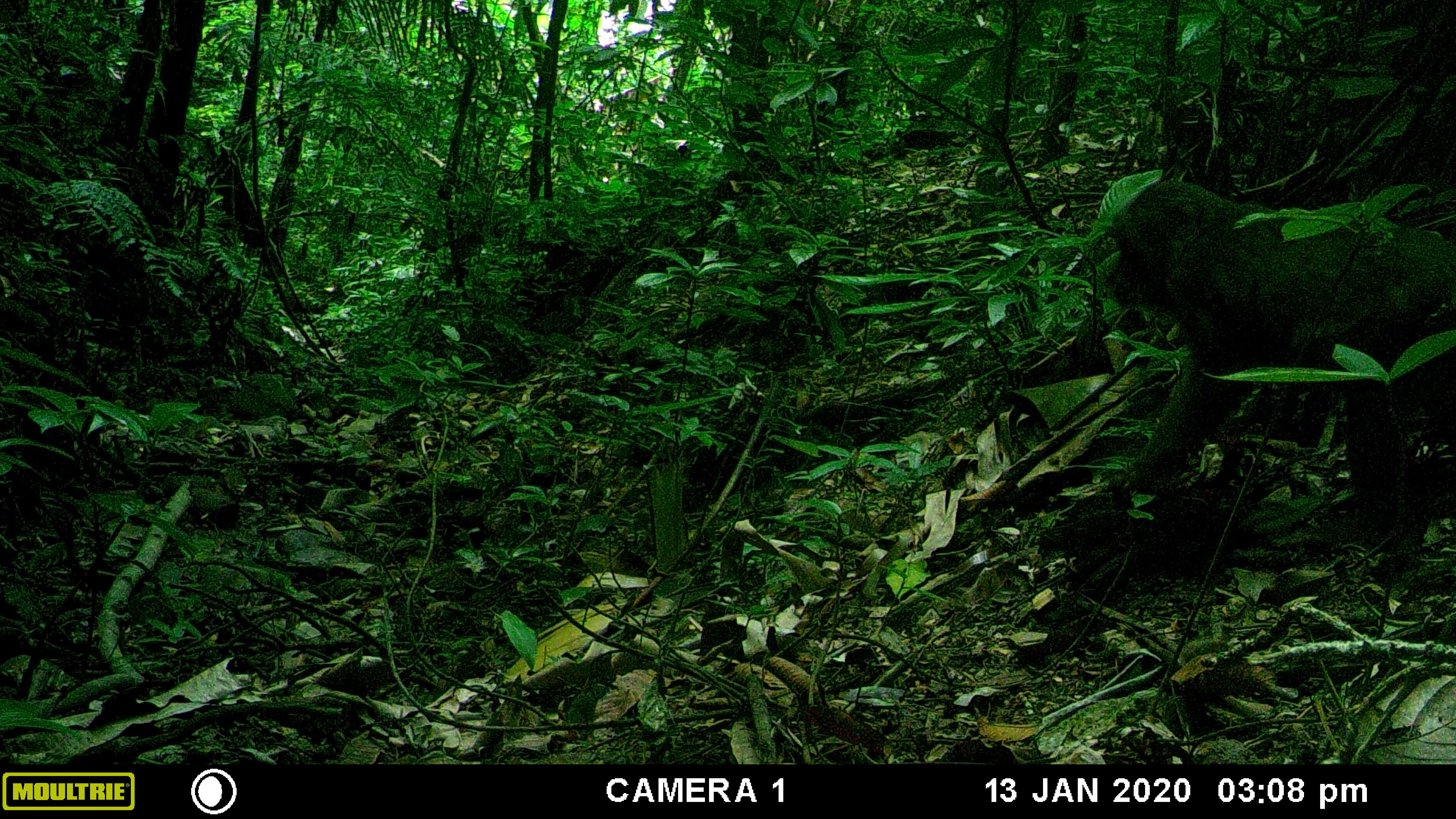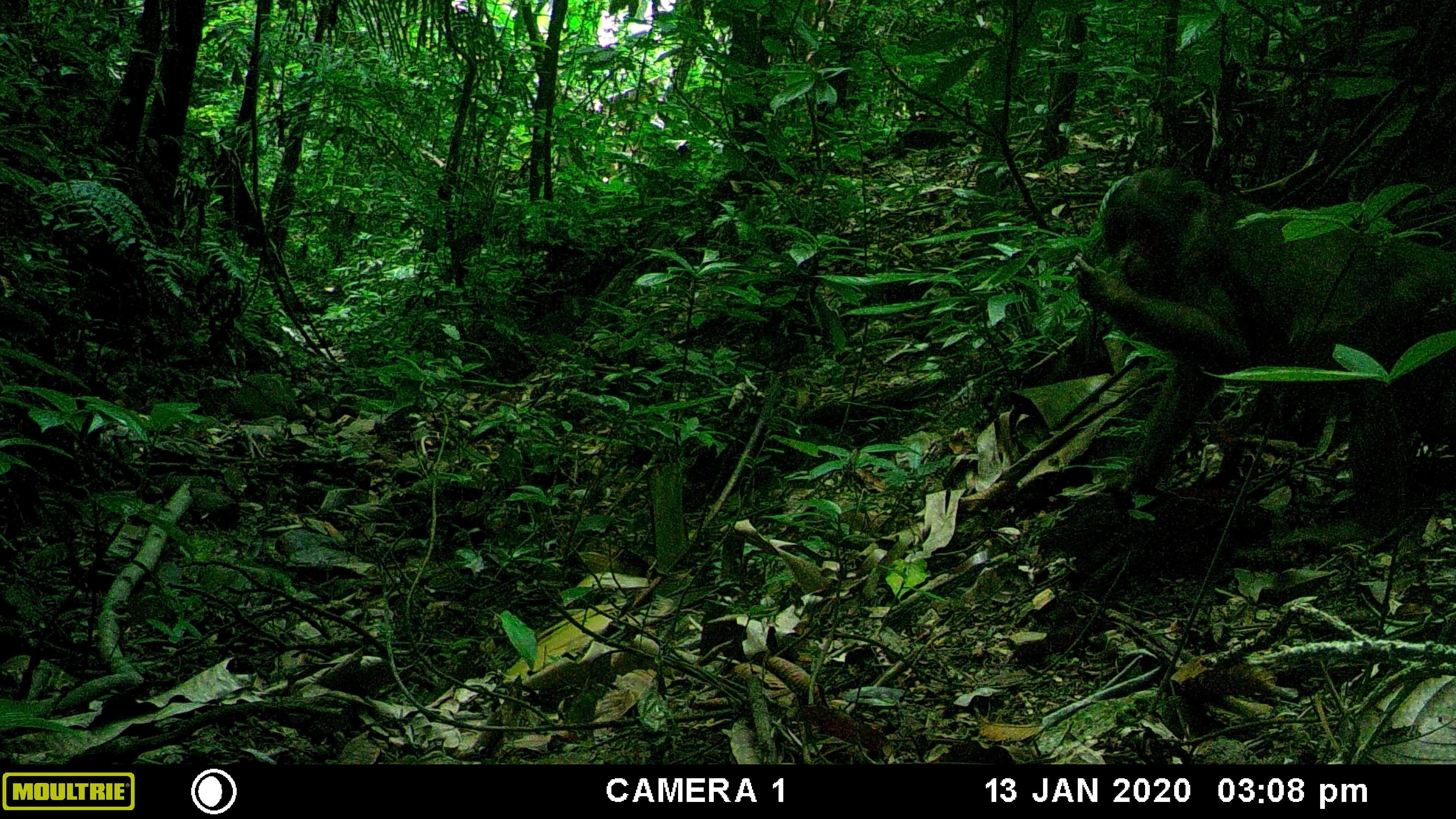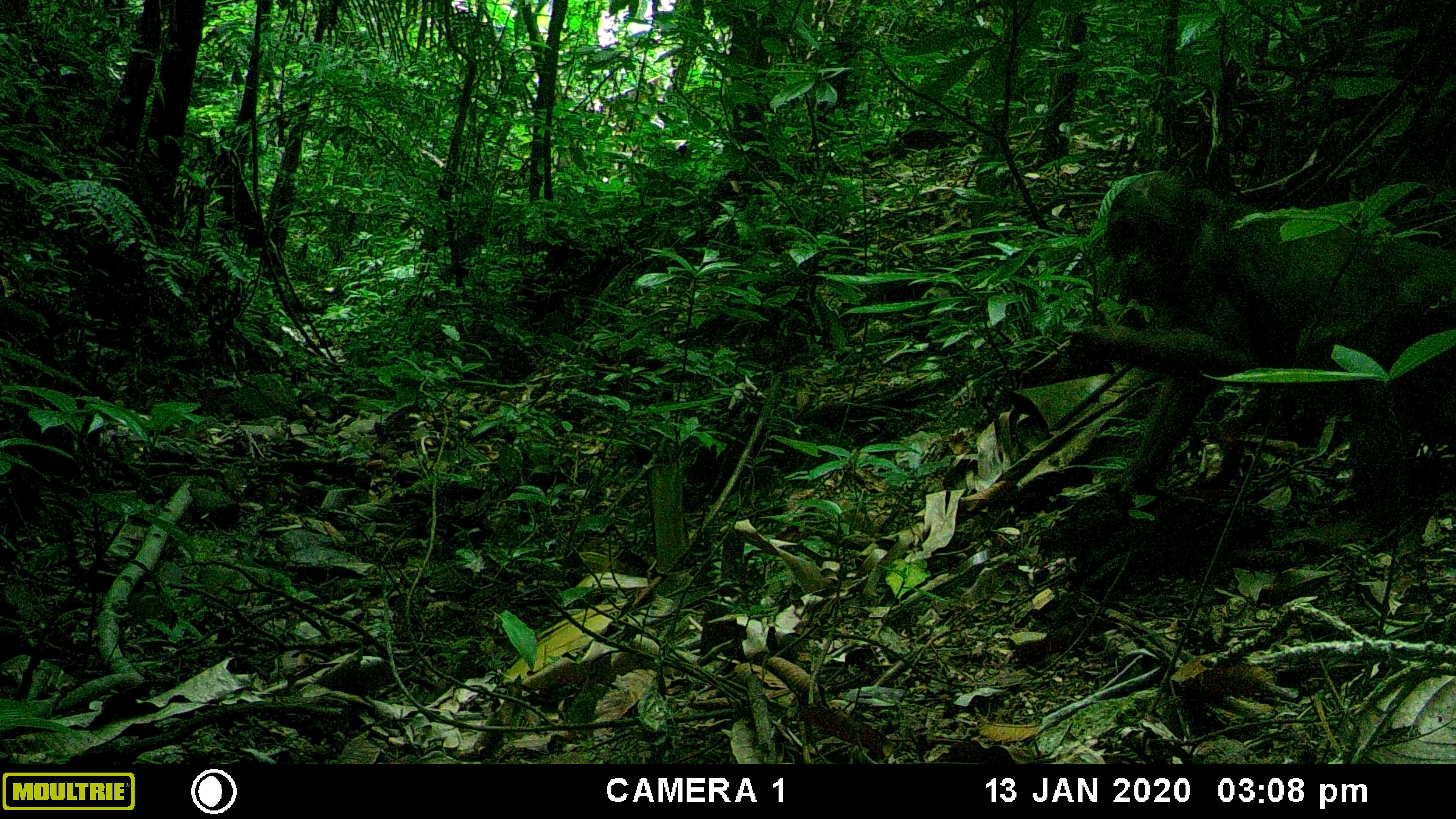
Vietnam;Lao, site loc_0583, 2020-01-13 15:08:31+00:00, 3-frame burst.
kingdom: Animalia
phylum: Chordata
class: Mammalia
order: Primates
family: Cercopithecidae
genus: Macaca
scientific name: Macaca arctoides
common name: stump-tailed macaque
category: stump tailed macaque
Stump tailed macaque (stump-tailed macaque) (Macaca arctoides). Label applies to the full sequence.